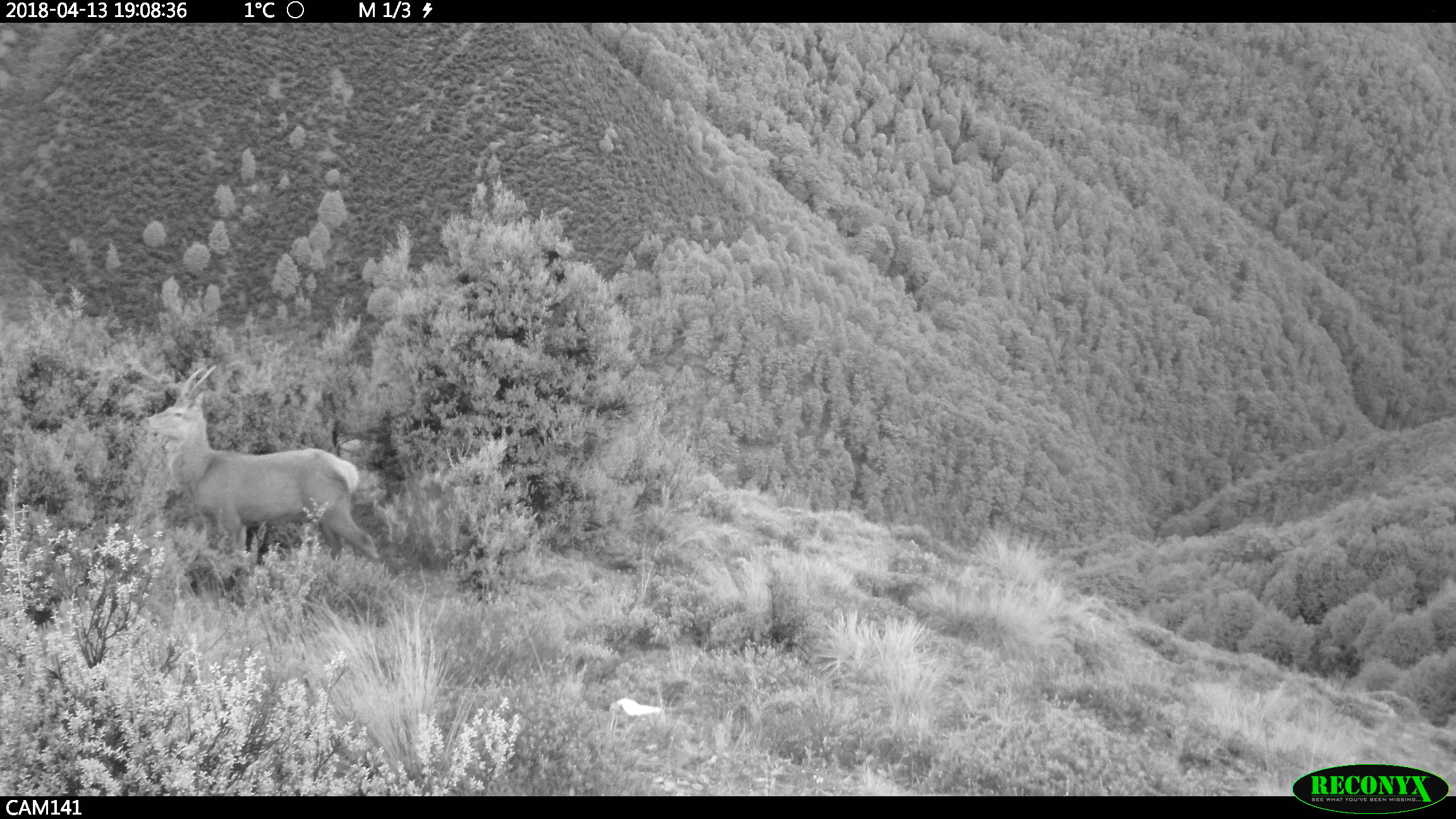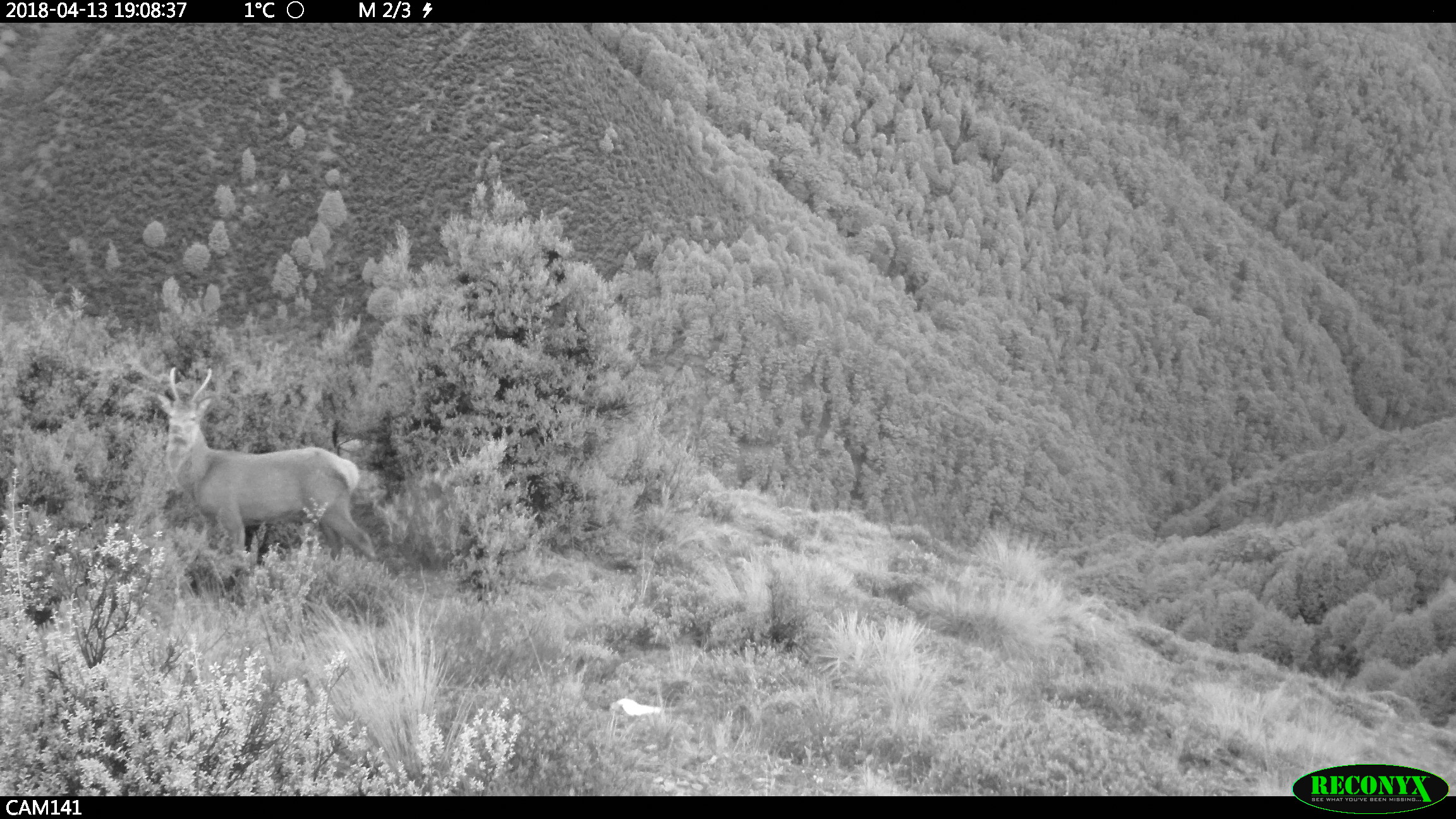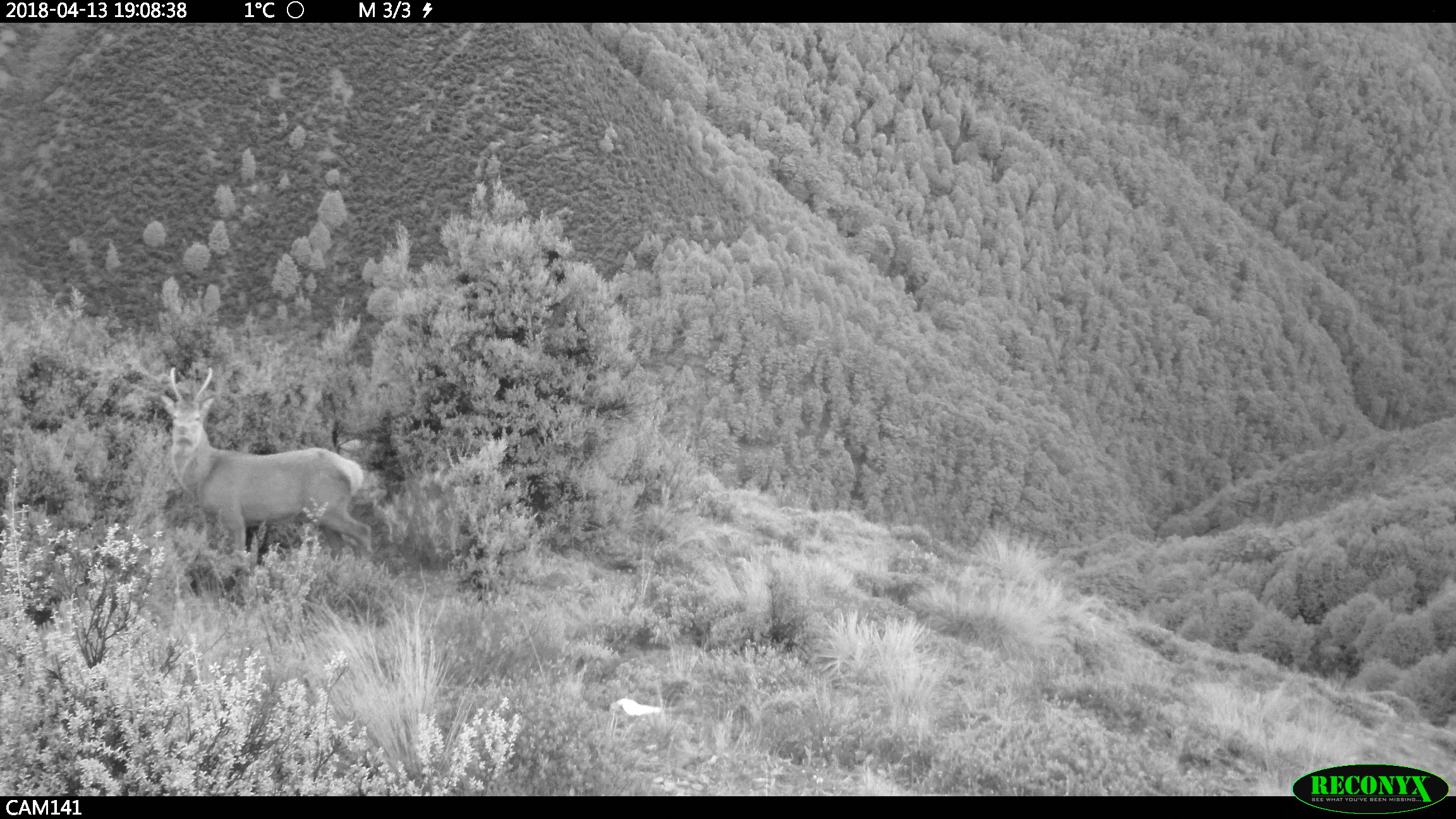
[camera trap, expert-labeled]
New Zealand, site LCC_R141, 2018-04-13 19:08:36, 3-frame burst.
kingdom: Animalia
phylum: Chordata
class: Mammalia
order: Artiodactyla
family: Cervidae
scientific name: Cervidae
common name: deer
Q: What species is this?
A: Deer (Cervidae).